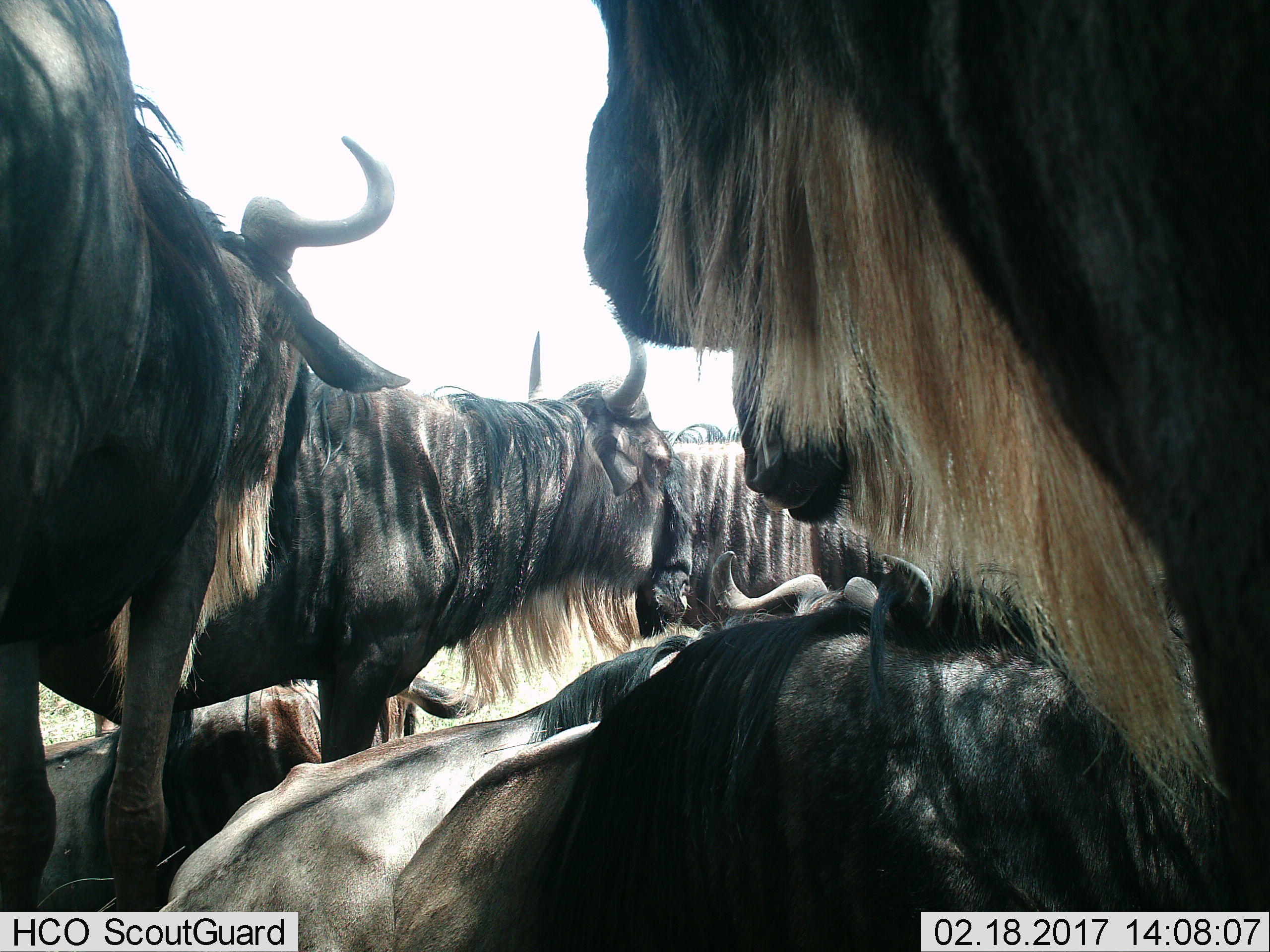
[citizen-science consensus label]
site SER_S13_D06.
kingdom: Animalia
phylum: Chordata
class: Mammalia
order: Artiodactyla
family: Bovidae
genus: Connochaetes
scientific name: Connochaetes taurinus taurinus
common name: blue wildebeest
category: wildebeestblue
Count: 6.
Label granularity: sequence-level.